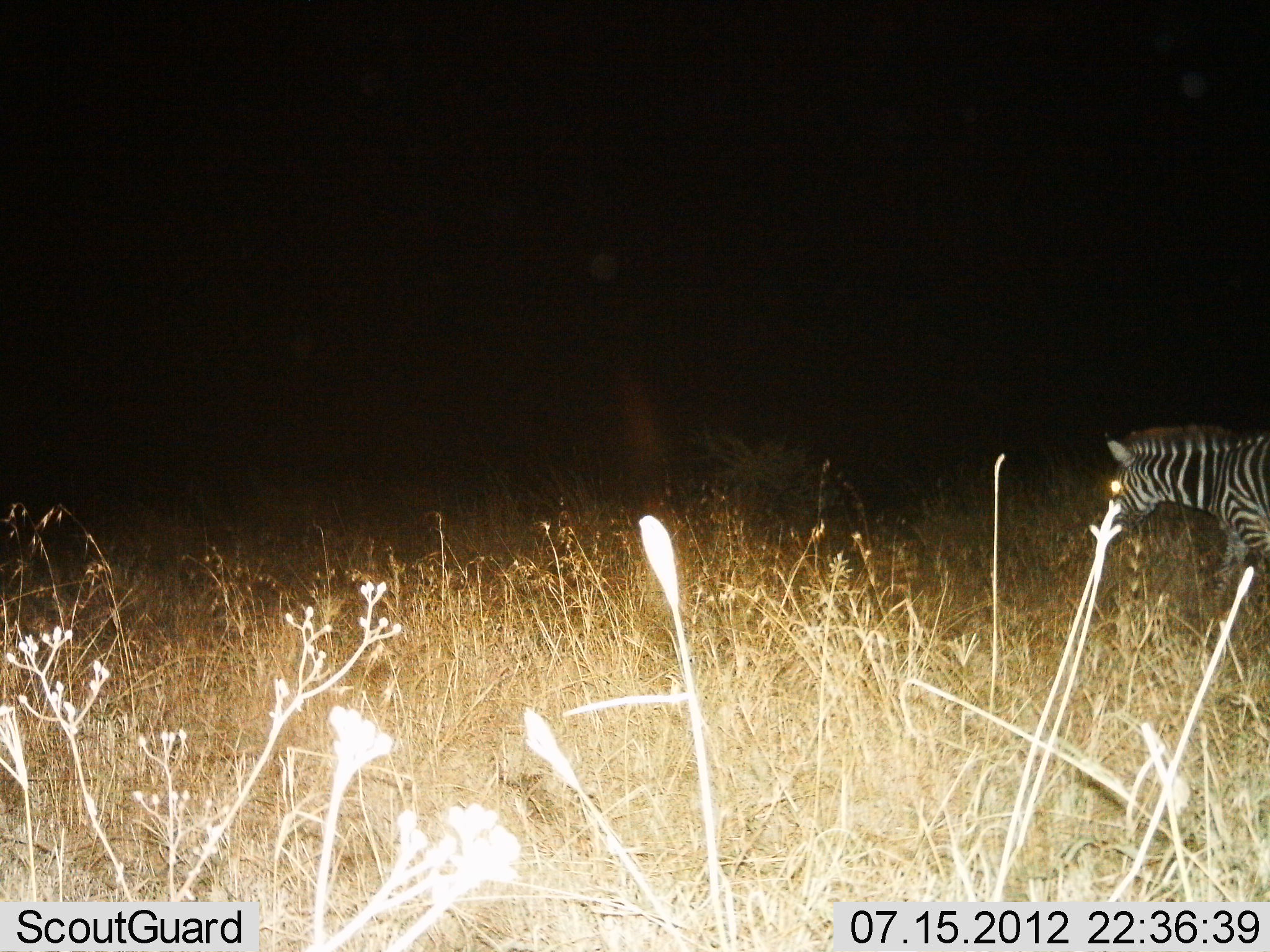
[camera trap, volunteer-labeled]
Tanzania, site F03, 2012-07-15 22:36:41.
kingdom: Animalia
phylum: Chordata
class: Mammalia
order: Perissodactyla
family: Equidae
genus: Equus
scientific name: Equus quagga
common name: plains zebra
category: zebra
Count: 1.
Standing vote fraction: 20%.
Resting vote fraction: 0%.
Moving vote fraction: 80%.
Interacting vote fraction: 0%.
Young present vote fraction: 0%.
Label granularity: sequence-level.